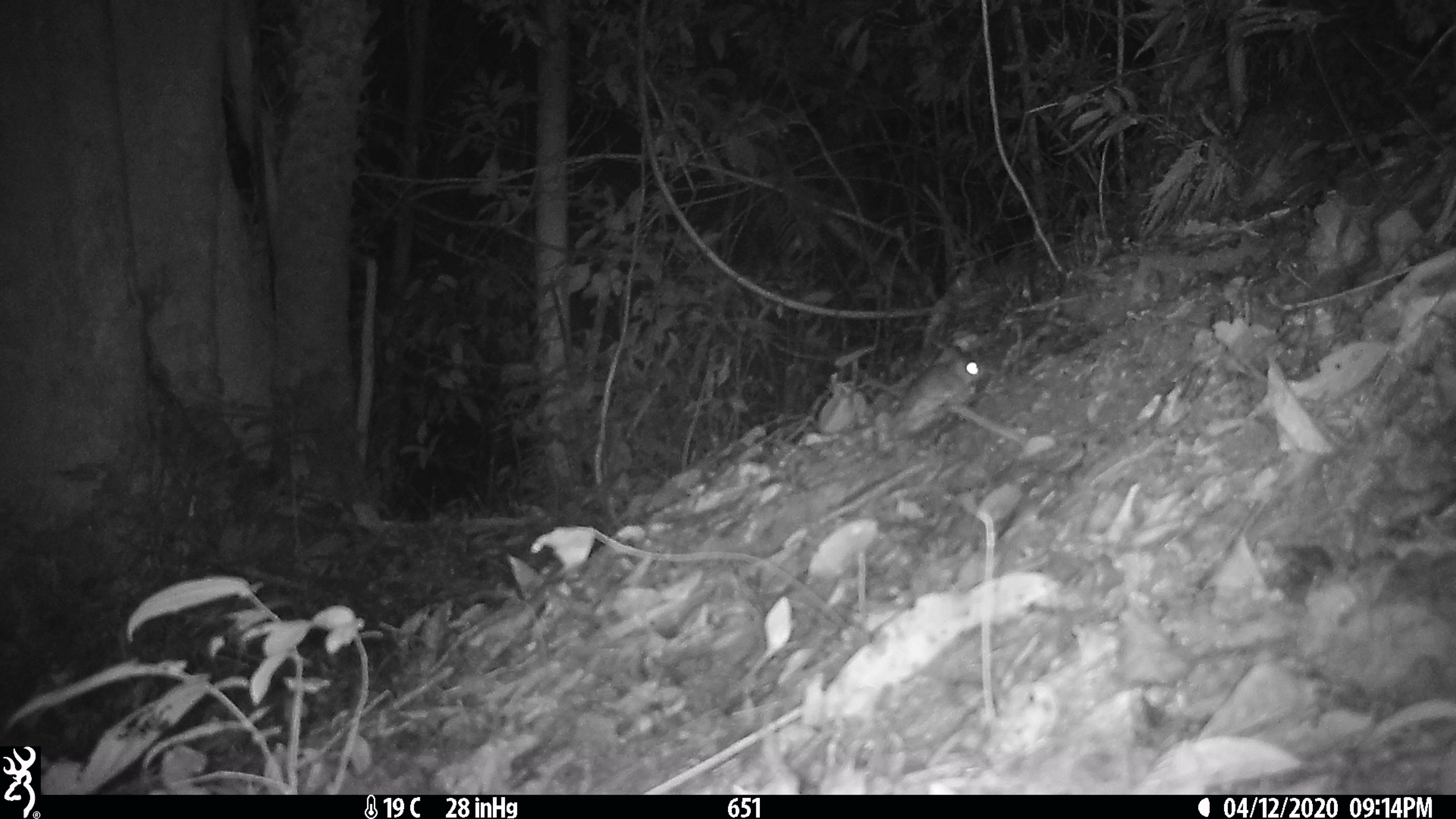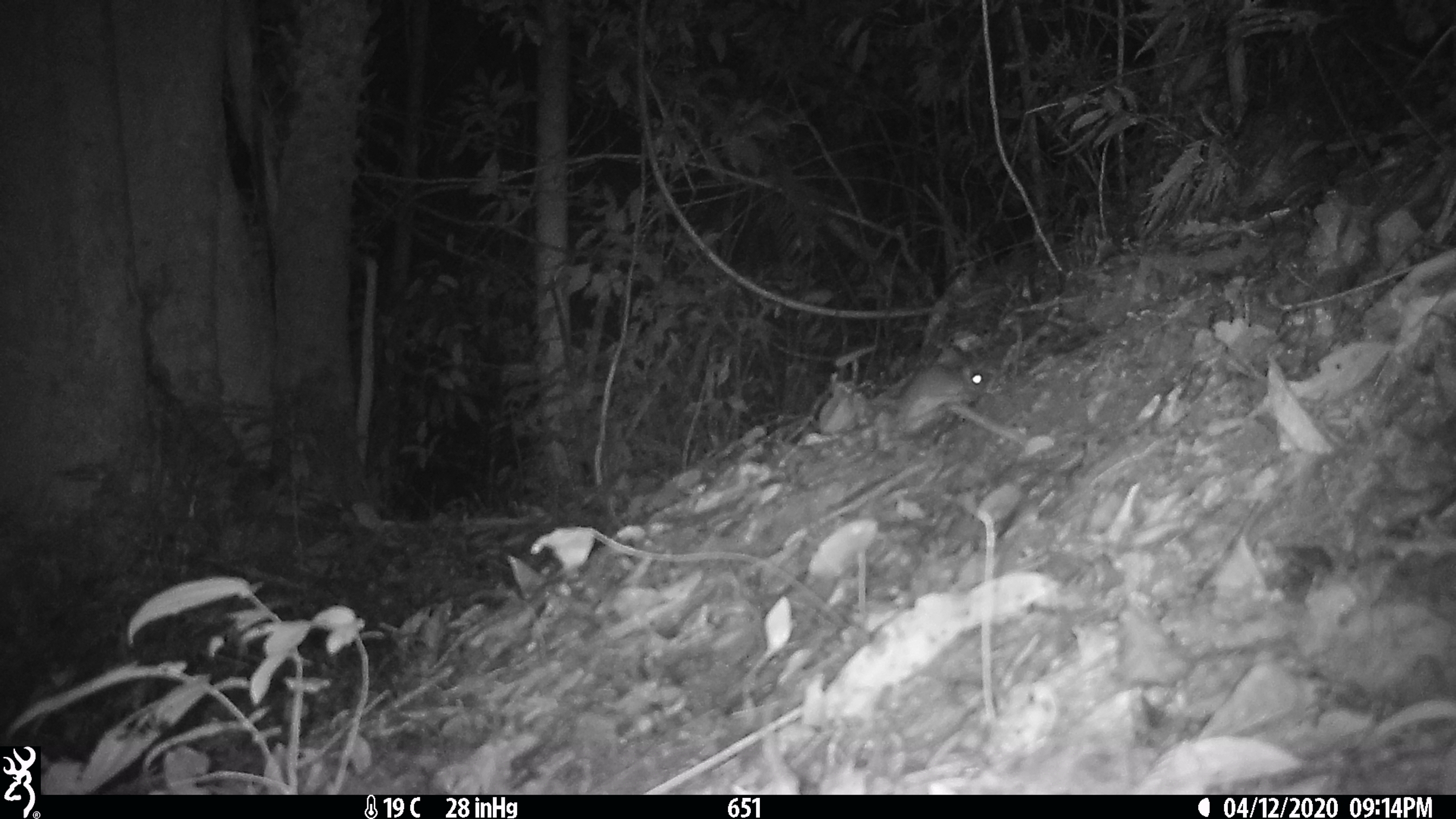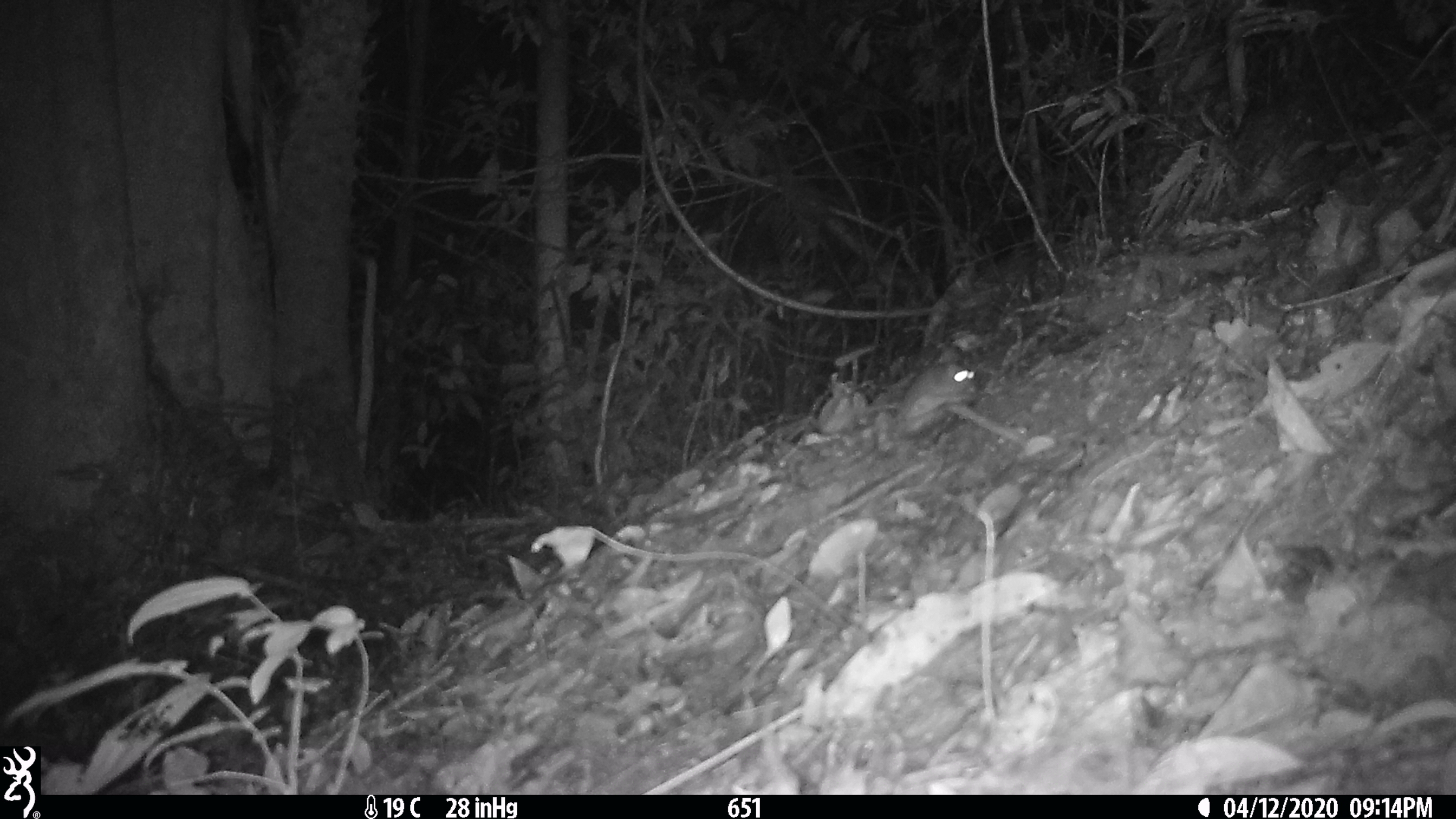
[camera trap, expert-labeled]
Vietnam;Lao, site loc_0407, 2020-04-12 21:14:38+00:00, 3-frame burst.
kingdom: Animalia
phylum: Chordata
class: Mammalia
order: Rodentia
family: Muridae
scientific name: Muridae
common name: old-world mice and rats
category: unidentified murid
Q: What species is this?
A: Unidentified murid (old-world mice and rats) (Muridae).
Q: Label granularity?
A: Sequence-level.